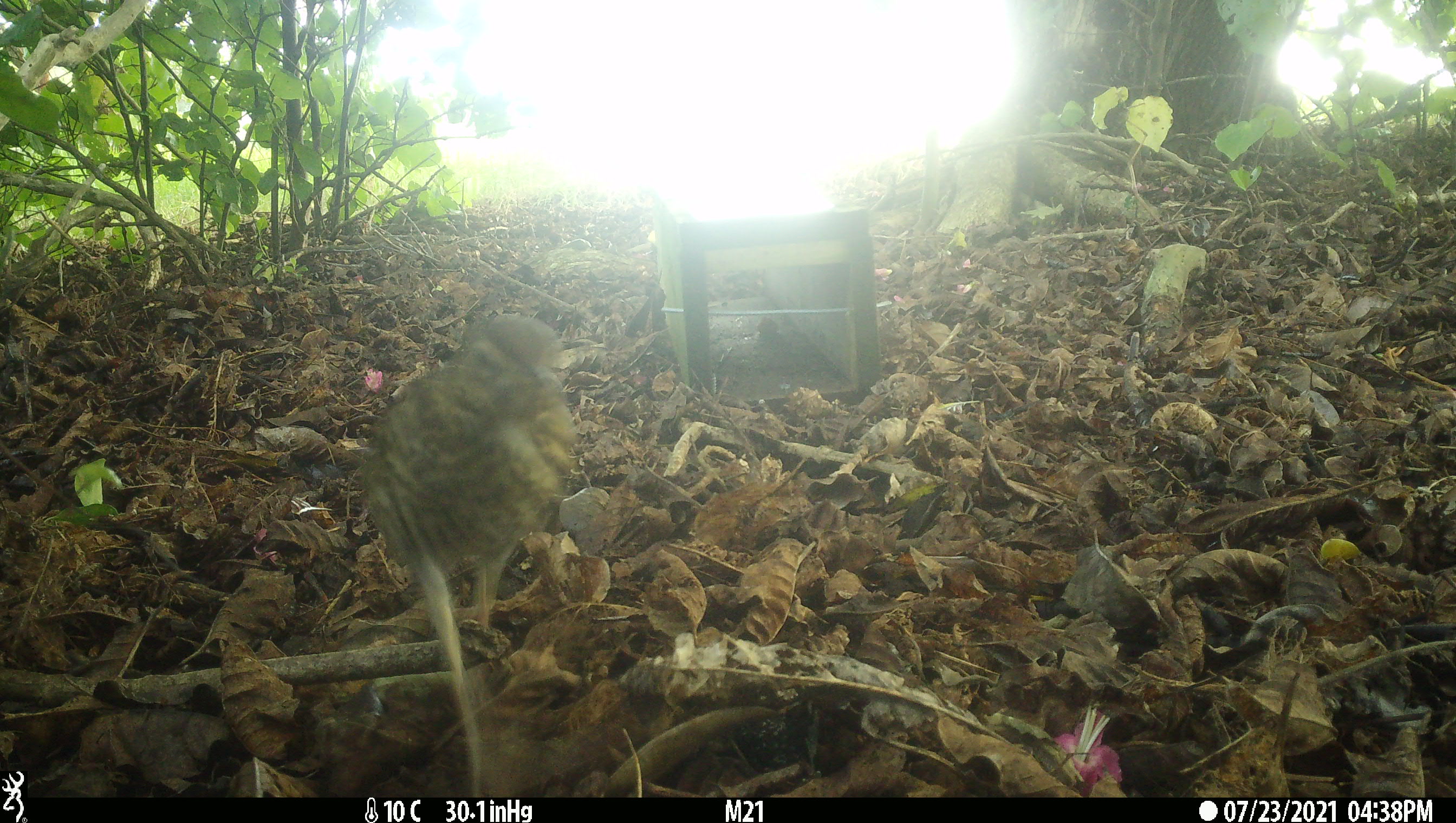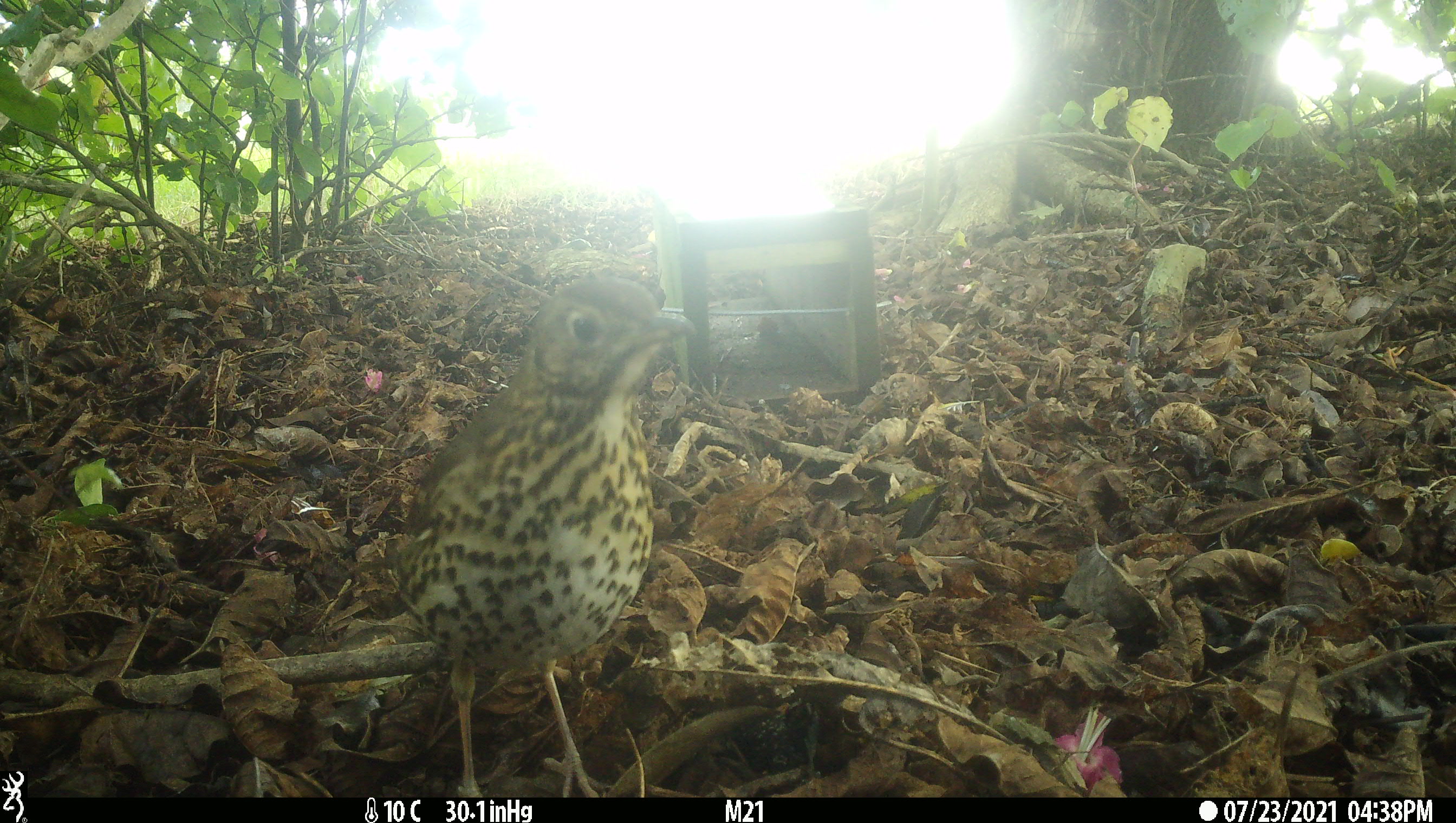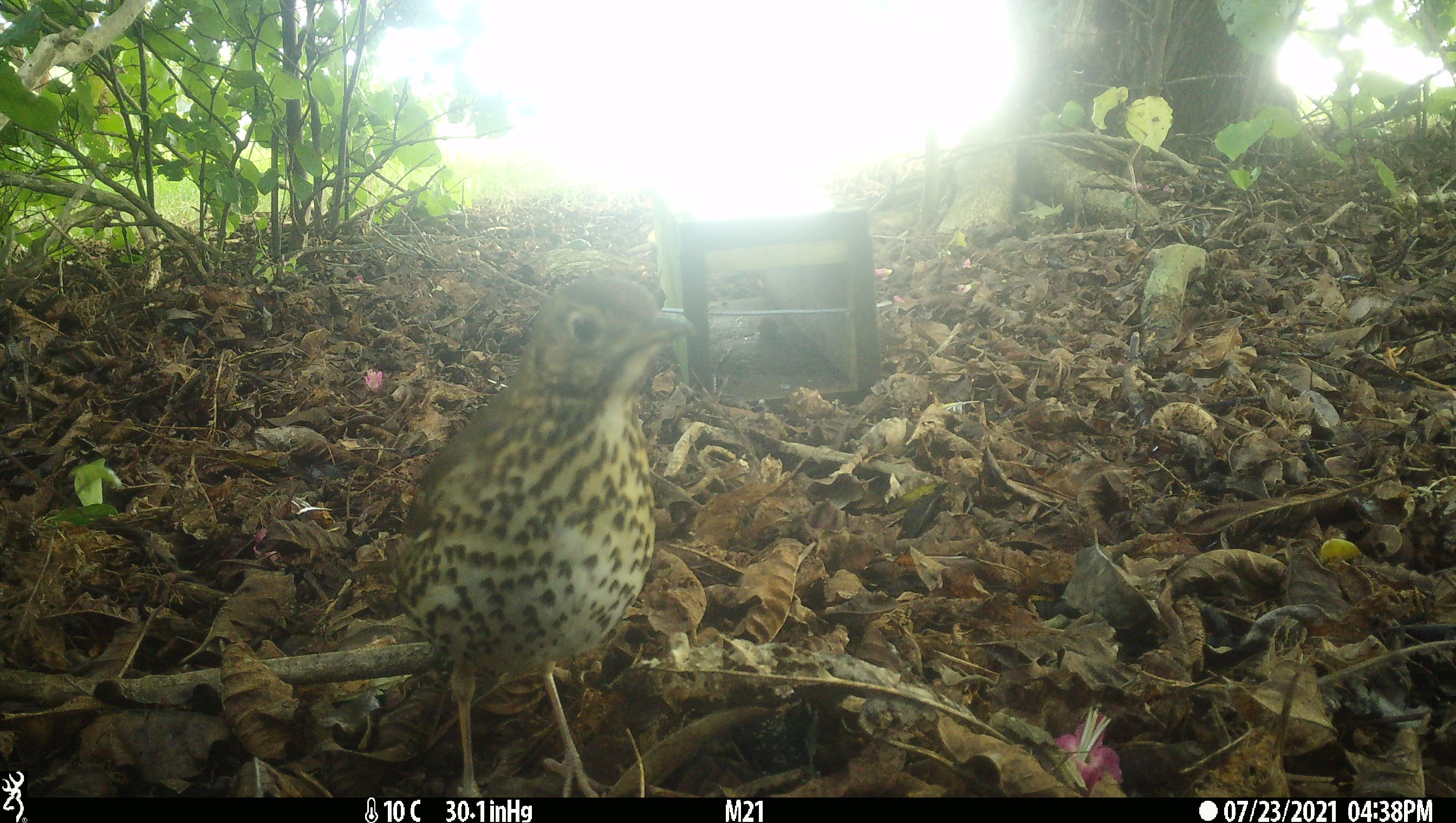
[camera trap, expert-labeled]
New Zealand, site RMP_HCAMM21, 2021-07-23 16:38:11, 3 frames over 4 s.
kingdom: Animalia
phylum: Chordata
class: Aves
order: Passeriformes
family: Turdidae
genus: Turdus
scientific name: Turdus philomelos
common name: song thrush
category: thrush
Thrush (song thrush) (Turdus philomelos).